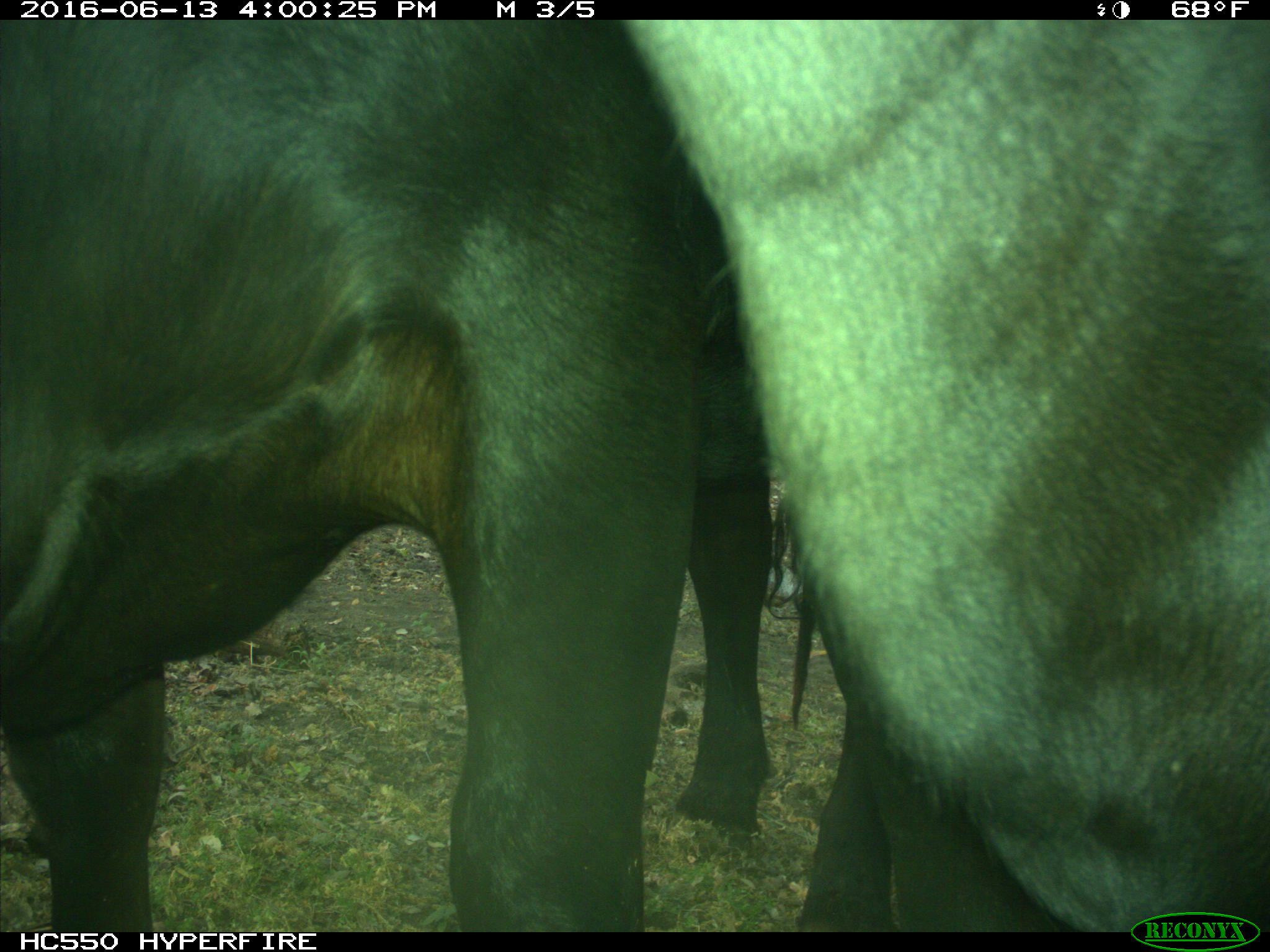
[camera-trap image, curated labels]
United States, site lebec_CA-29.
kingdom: Animalia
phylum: Chordata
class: Mammalia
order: Artiodactyla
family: Bovidae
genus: Bos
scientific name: Bos taurus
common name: domestic cow